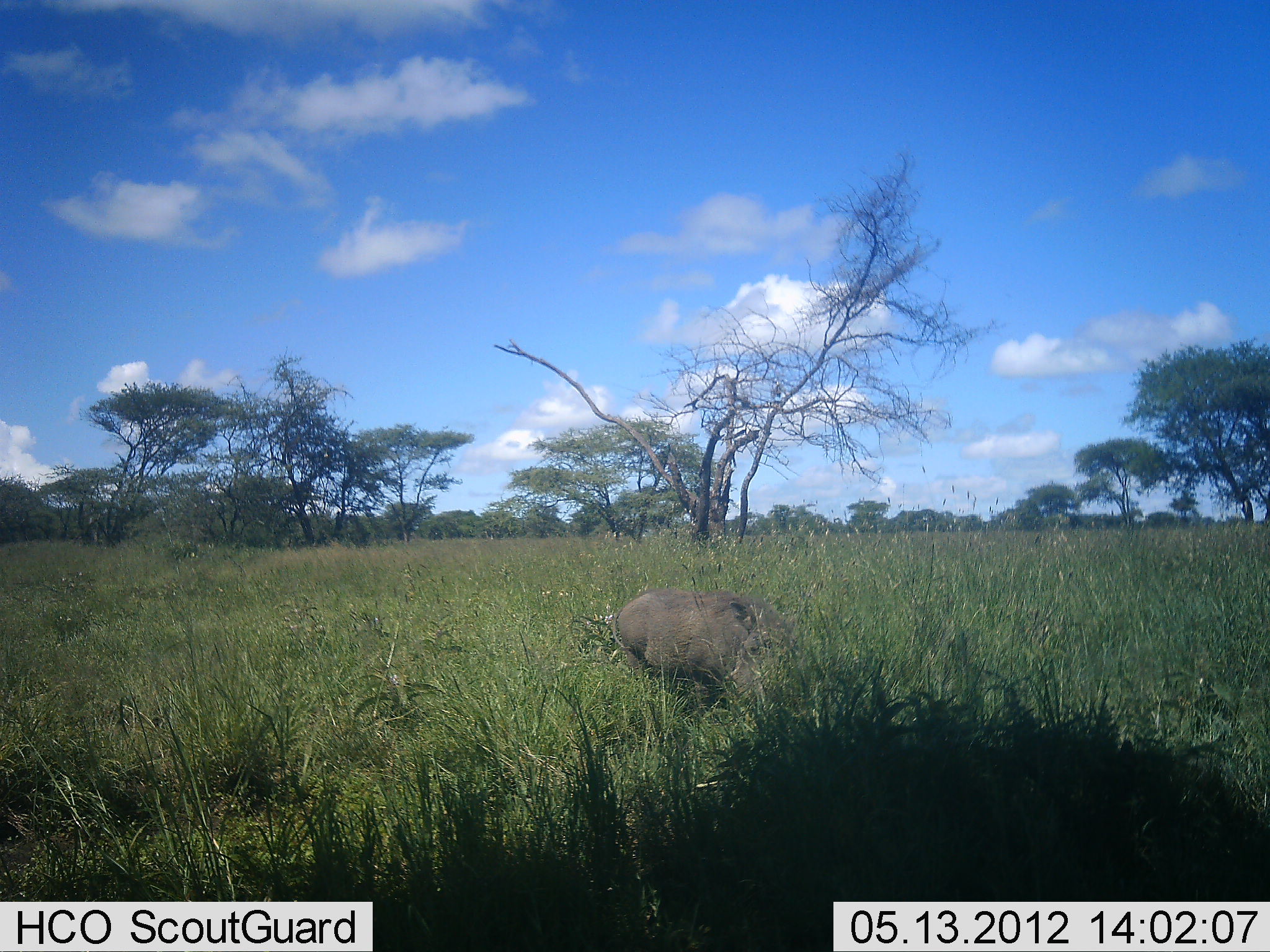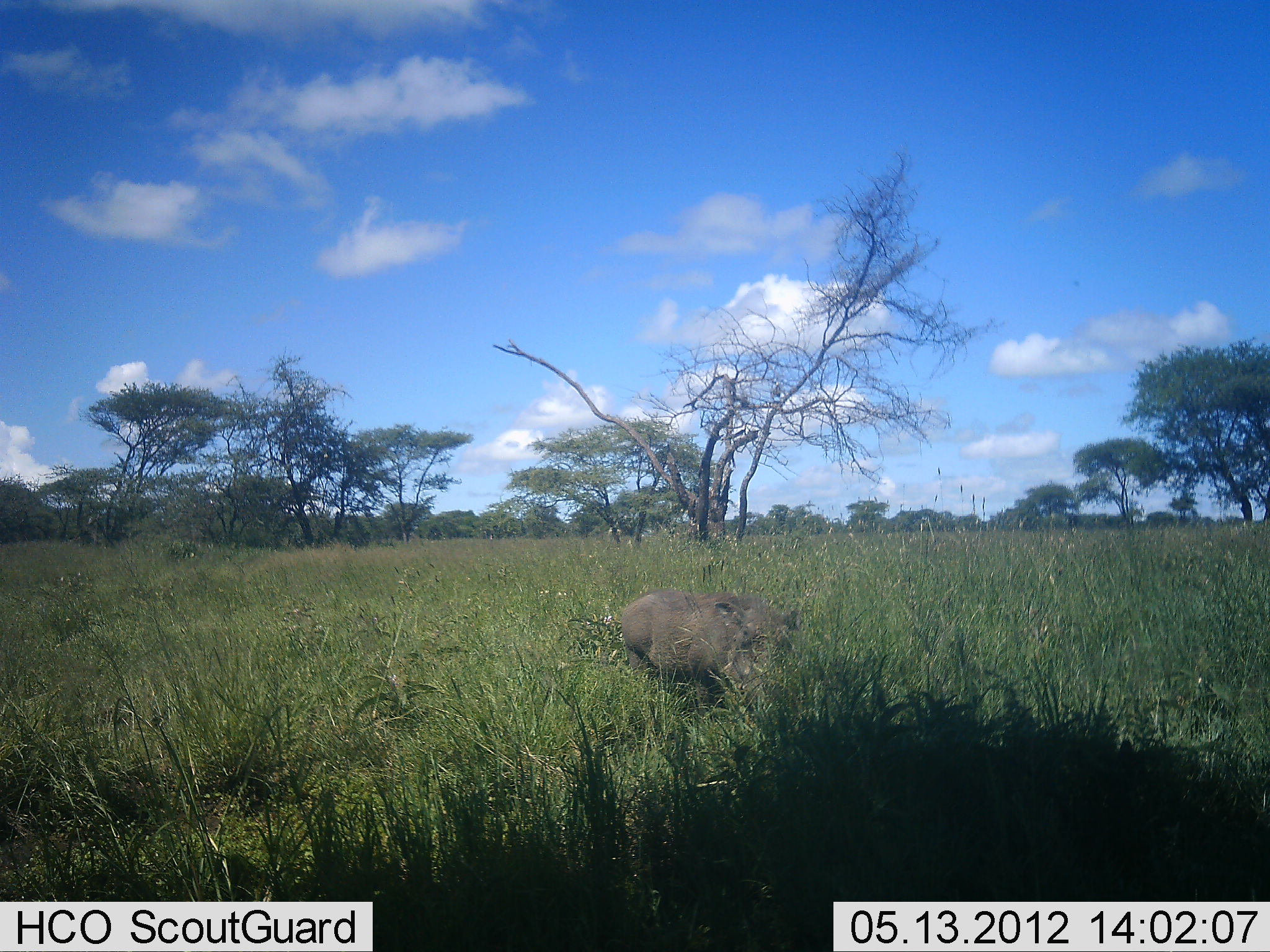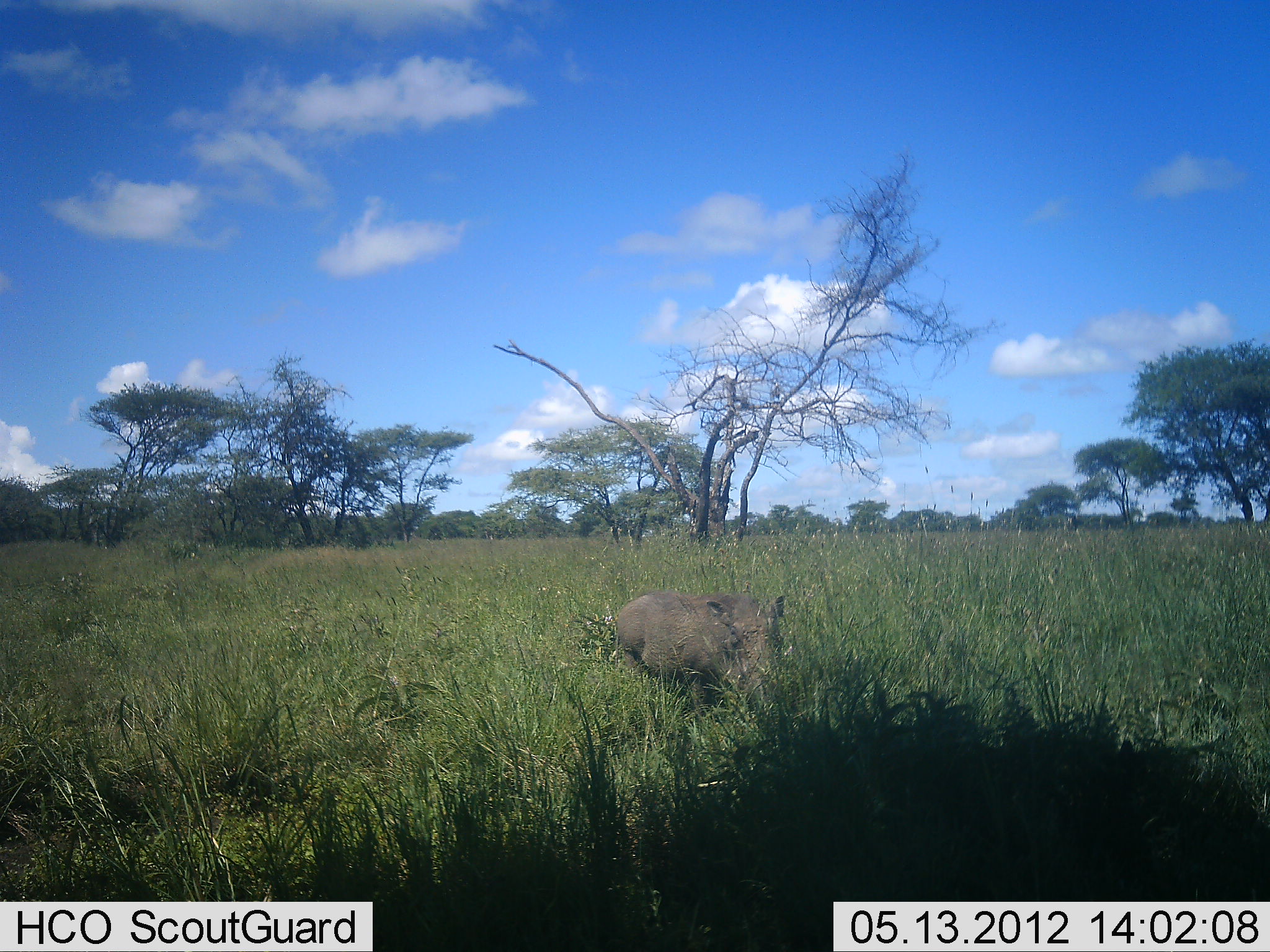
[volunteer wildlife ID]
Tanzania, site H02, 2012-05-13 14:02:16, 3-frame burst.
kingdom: Animalia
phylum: Chordata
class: Mammalia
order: Artiodactyla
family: Suidae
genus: Phacochoerus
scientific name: Phacochoerus africanus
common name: warthog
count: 1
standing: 40%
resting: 20%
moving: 30%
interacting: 0%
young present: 0%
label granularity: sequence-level